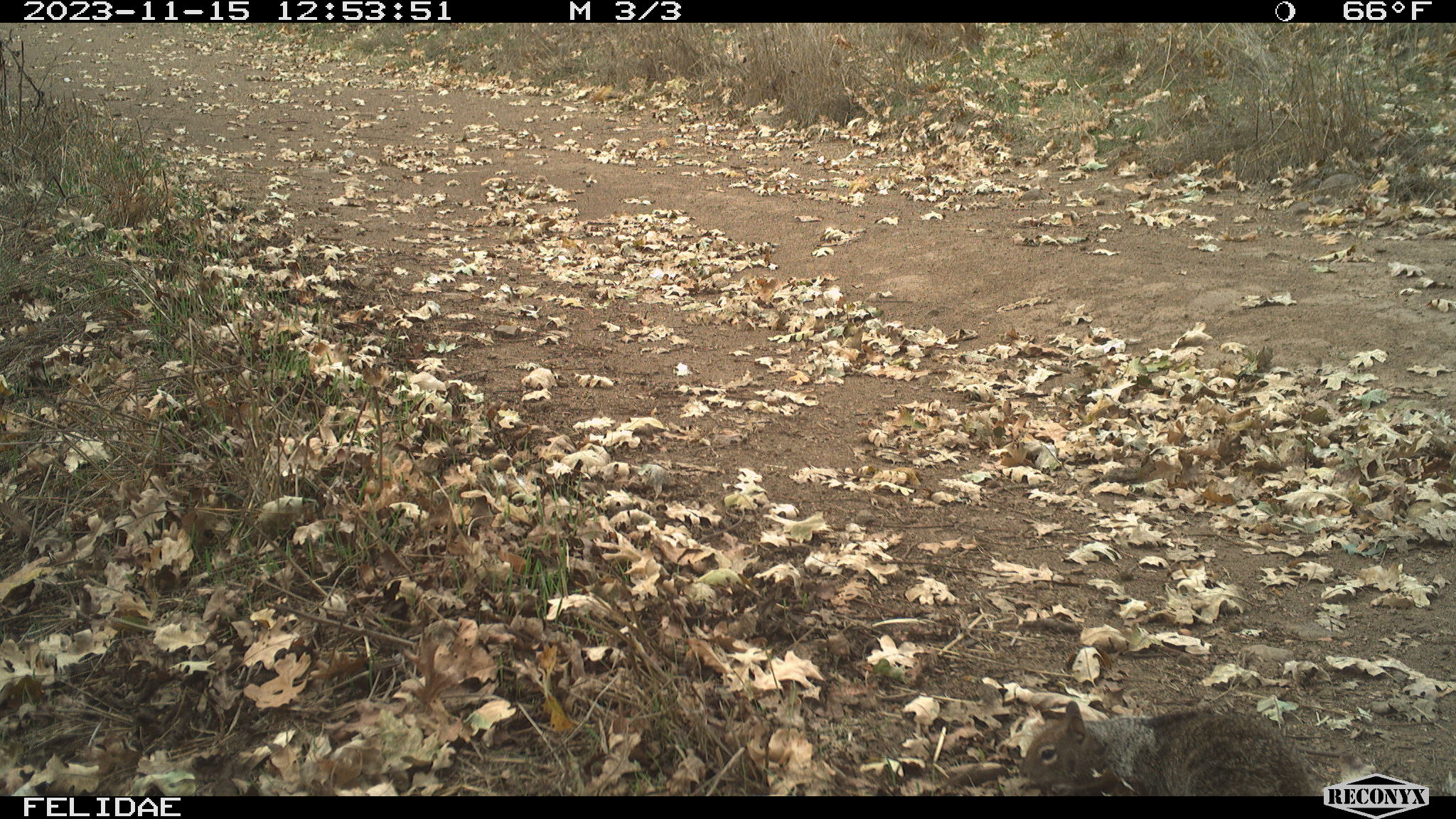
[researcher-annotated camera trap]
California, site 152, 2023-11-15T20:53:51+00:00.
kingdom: Animalia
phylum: Chordata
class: Mammalia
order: Rodentia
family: Sciuridae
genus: Sciurus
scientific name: Sciurus carolinensis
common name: eastern gray squirrel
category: eastern grey squirrel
Eastern grey squirrel (eastern gray squirrel) (Sciurus carolinensis).